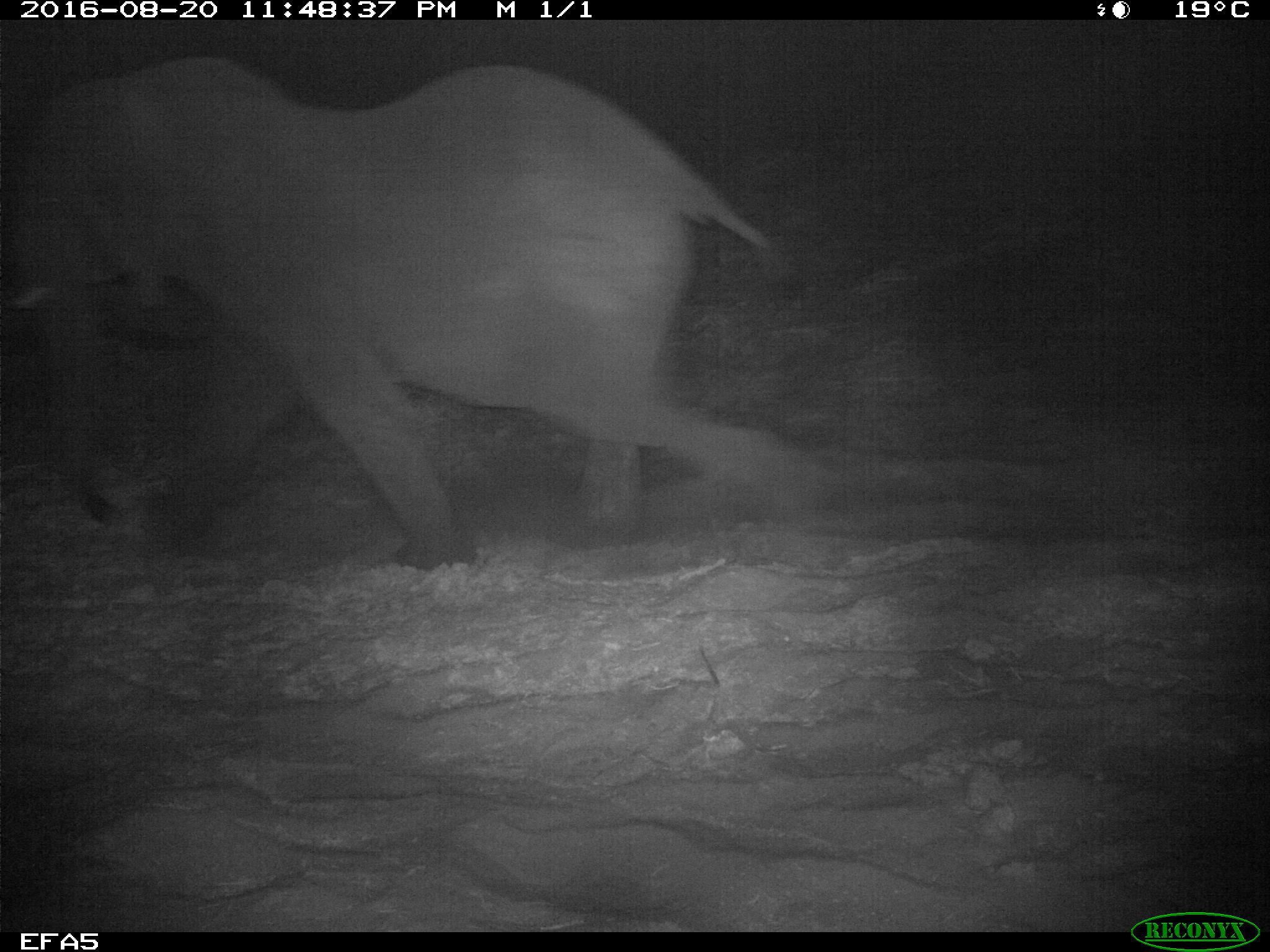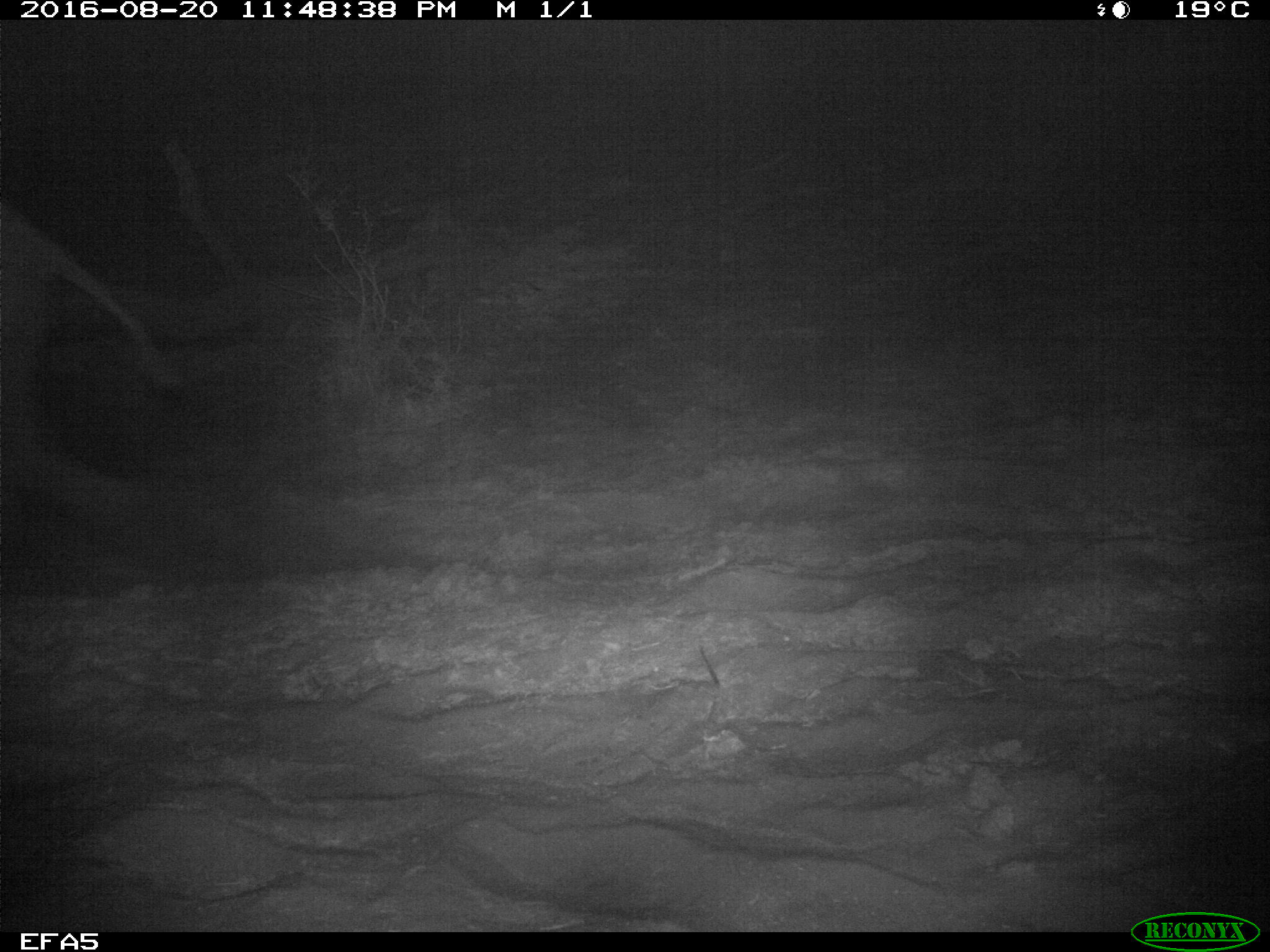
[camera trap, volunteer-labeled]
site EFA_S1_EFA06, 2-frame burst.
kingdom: Animalia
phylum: Chordata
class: Mammalia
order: Proboscidea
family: Elephantidae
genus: Loxodonta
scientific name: Loxodonta africana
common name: african bush elephant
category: elephant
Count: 1.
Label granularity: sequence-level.